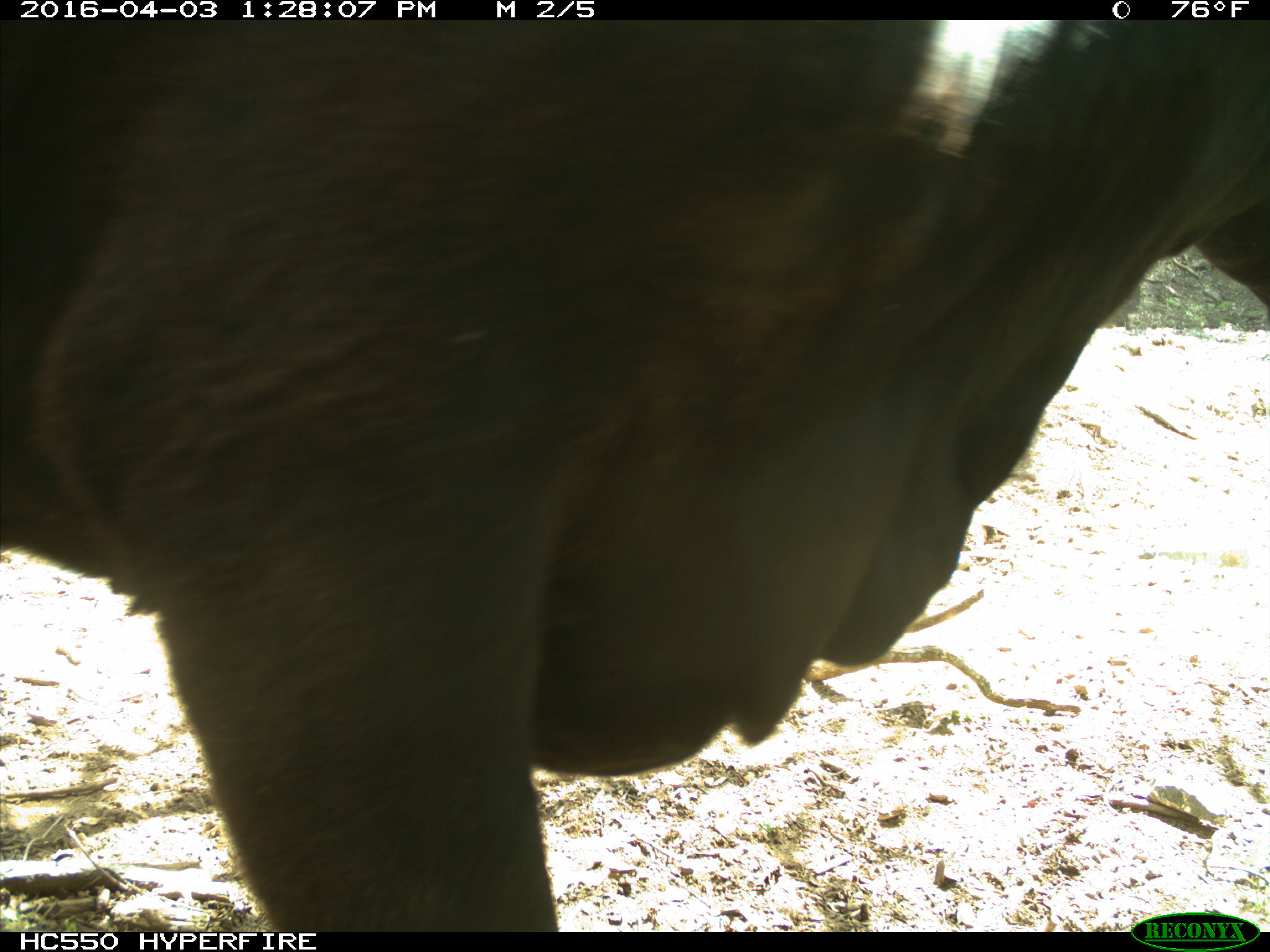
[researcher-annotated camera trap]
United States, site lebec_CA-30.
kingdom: Animalia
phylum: Chordata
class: Mammalia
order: Artiodactyla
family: Bovidae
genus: Bos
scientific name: Bos taurus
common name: domestic cow